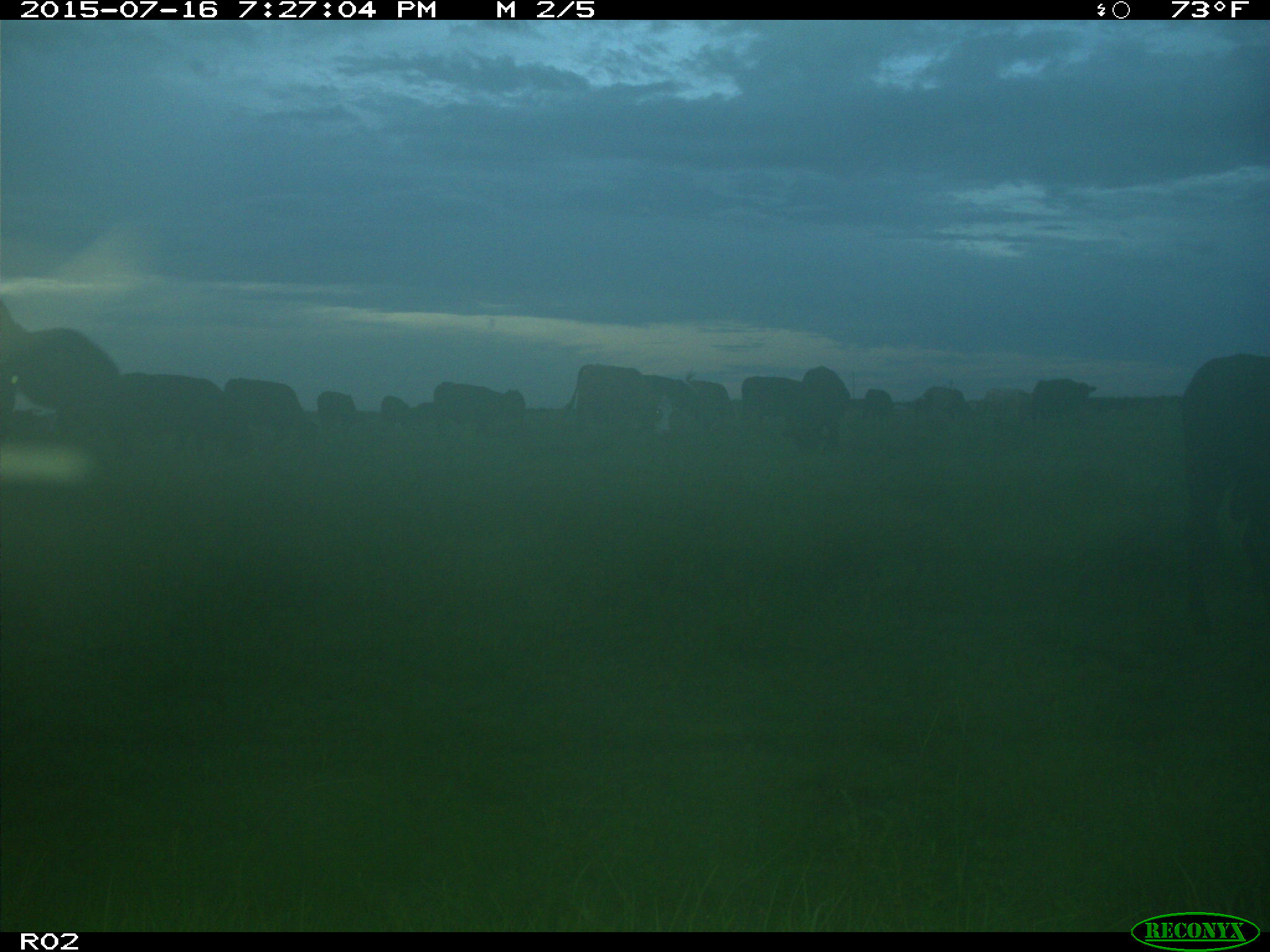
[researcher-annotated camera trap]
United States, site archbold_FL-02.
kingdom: Animalia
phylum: Chordata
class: Mammalia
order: Artiodactyla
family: Bovidae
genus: Bos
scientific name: Bos taurus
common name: domestic cow